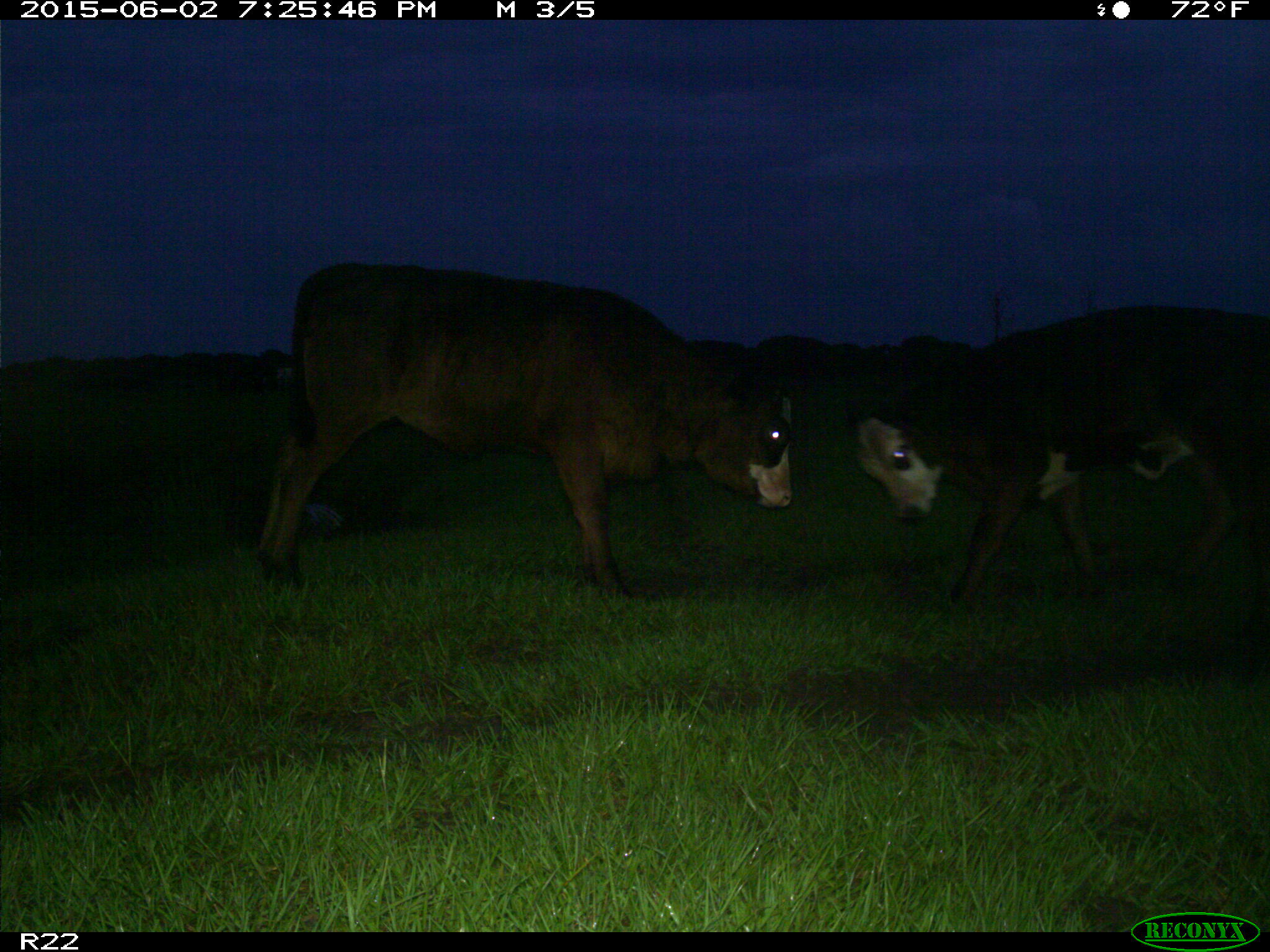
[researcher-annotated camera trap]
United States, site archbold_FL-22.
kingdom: Animalia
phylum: Chordata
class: Mammalia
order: Artiodactyla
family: Bovidae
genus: Bos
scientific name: Bos taurus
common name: domestic cow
Bos taurus (domestic cow).